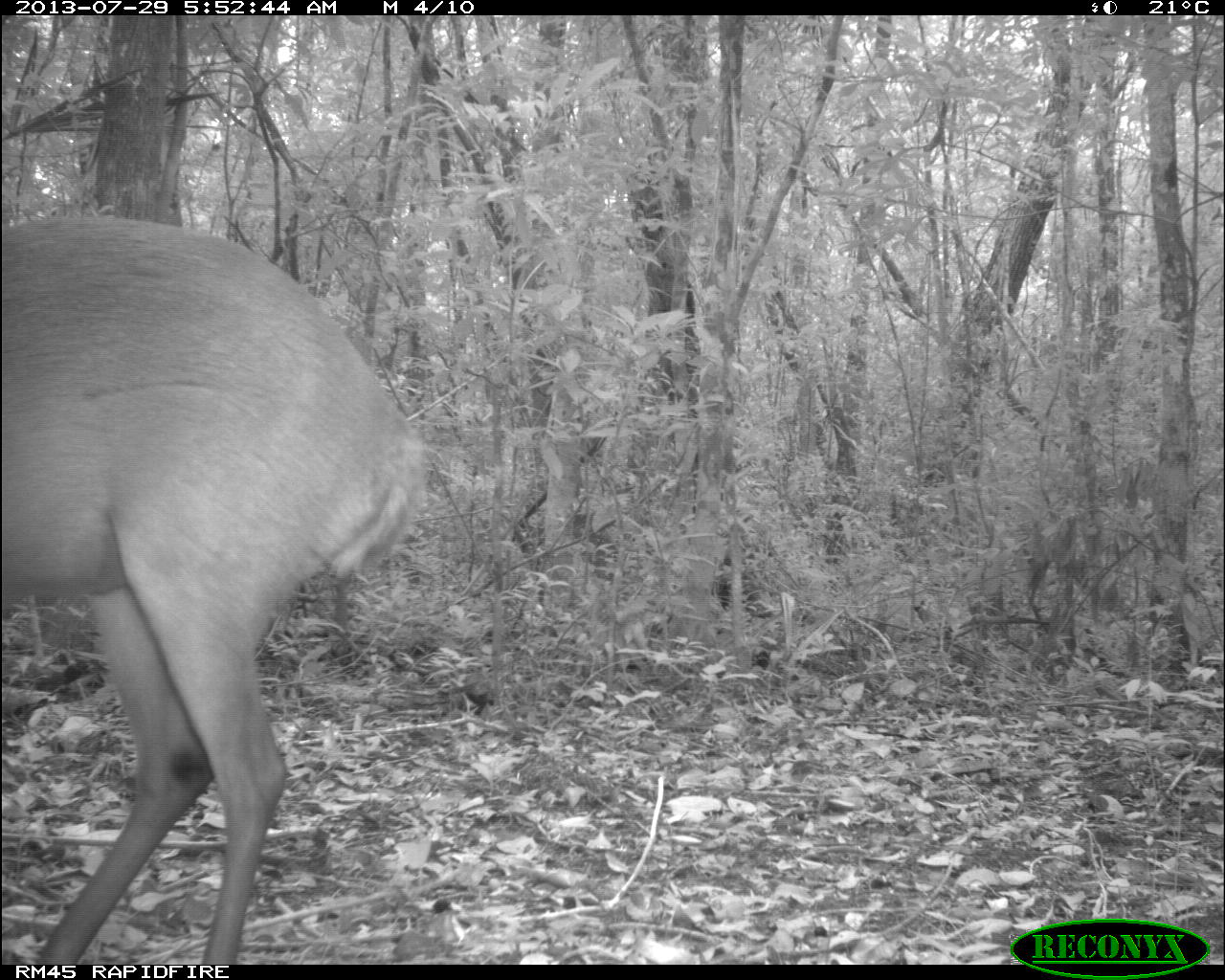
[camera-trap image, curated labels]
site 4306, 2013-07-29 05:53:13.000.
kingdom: Animalia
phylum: Chordata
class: Mammalia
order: Artiodactyla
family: Cervidae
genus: Mazama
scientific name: Mazama temama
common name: central american red brocket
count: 1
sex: male